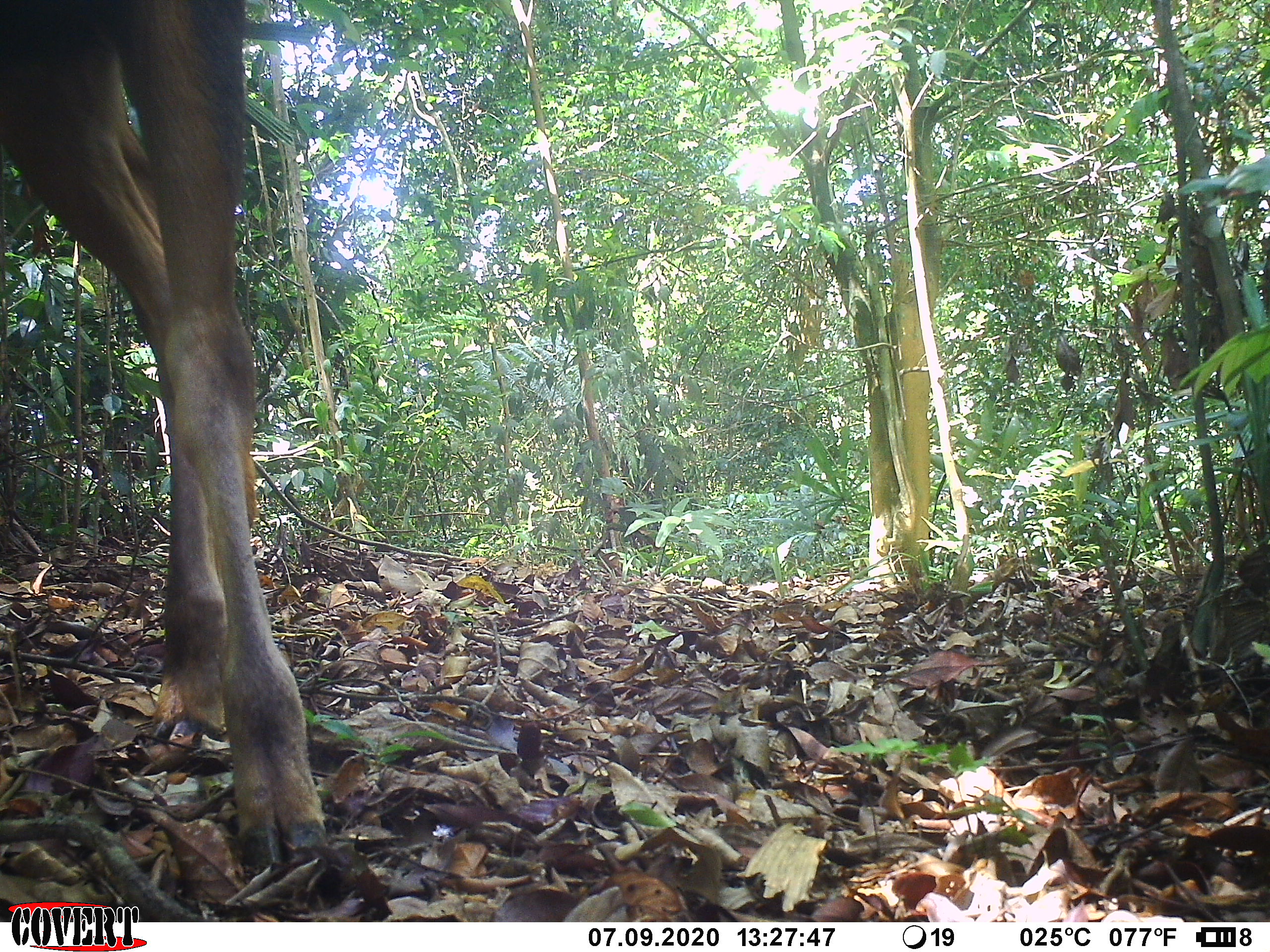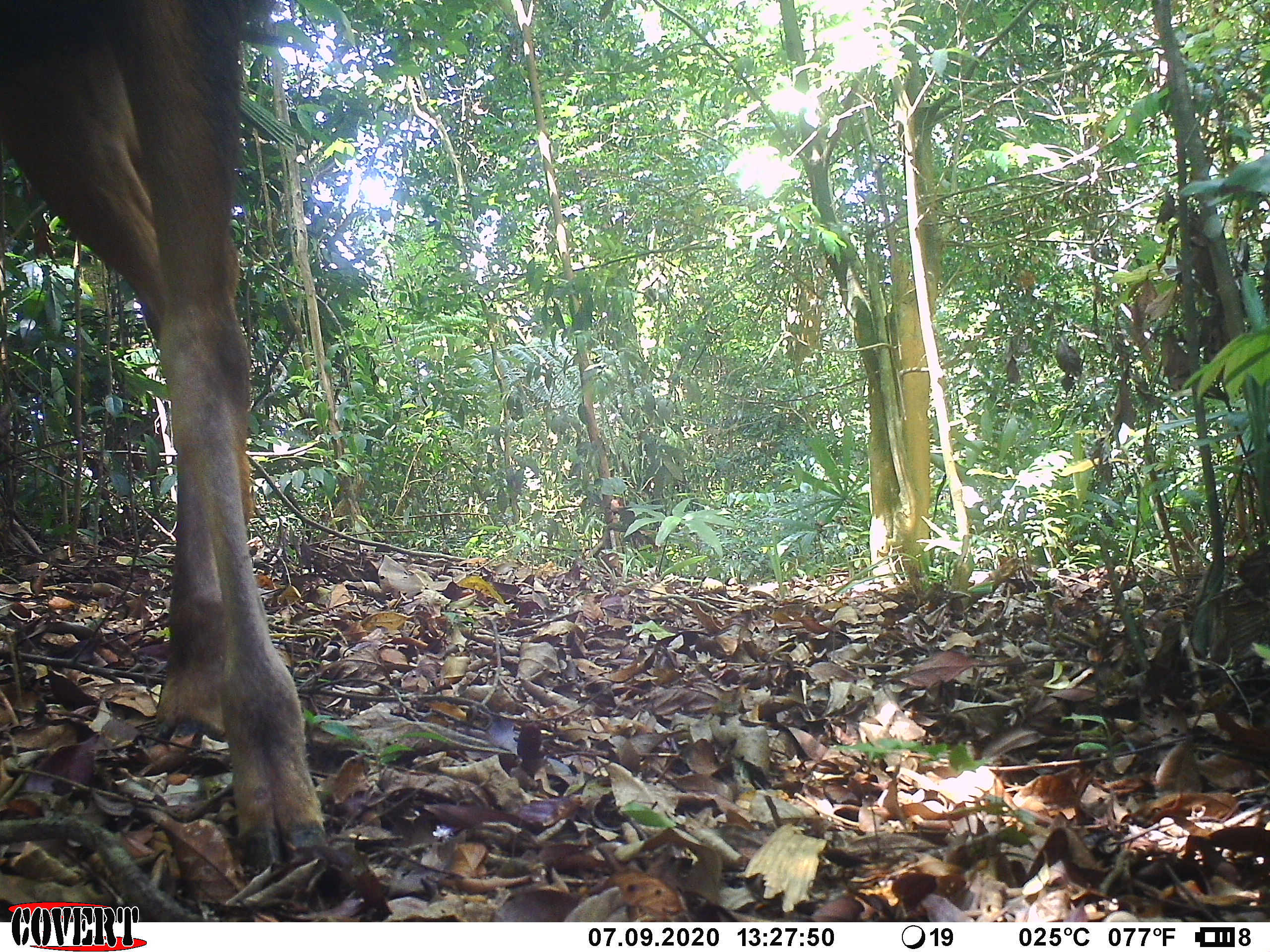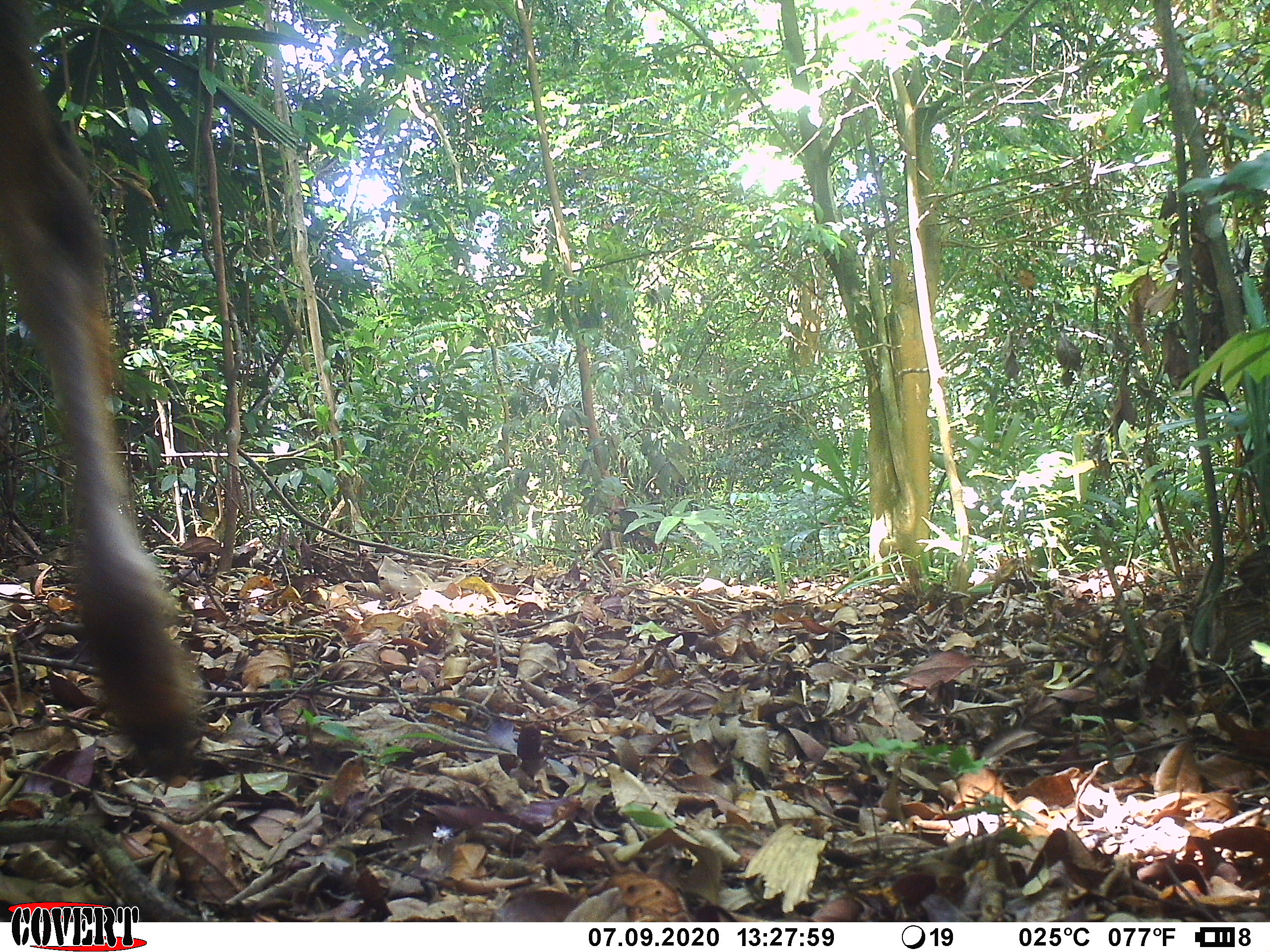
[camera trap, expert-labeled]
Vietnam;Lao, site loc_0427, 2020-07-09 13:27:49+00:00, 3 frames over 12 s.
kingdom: Animalia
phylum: Chordata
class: Mammalia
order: Artiodactyla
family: Cervidae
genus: Rusa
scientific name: Rusa unicolor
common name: sambar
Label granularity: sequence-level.